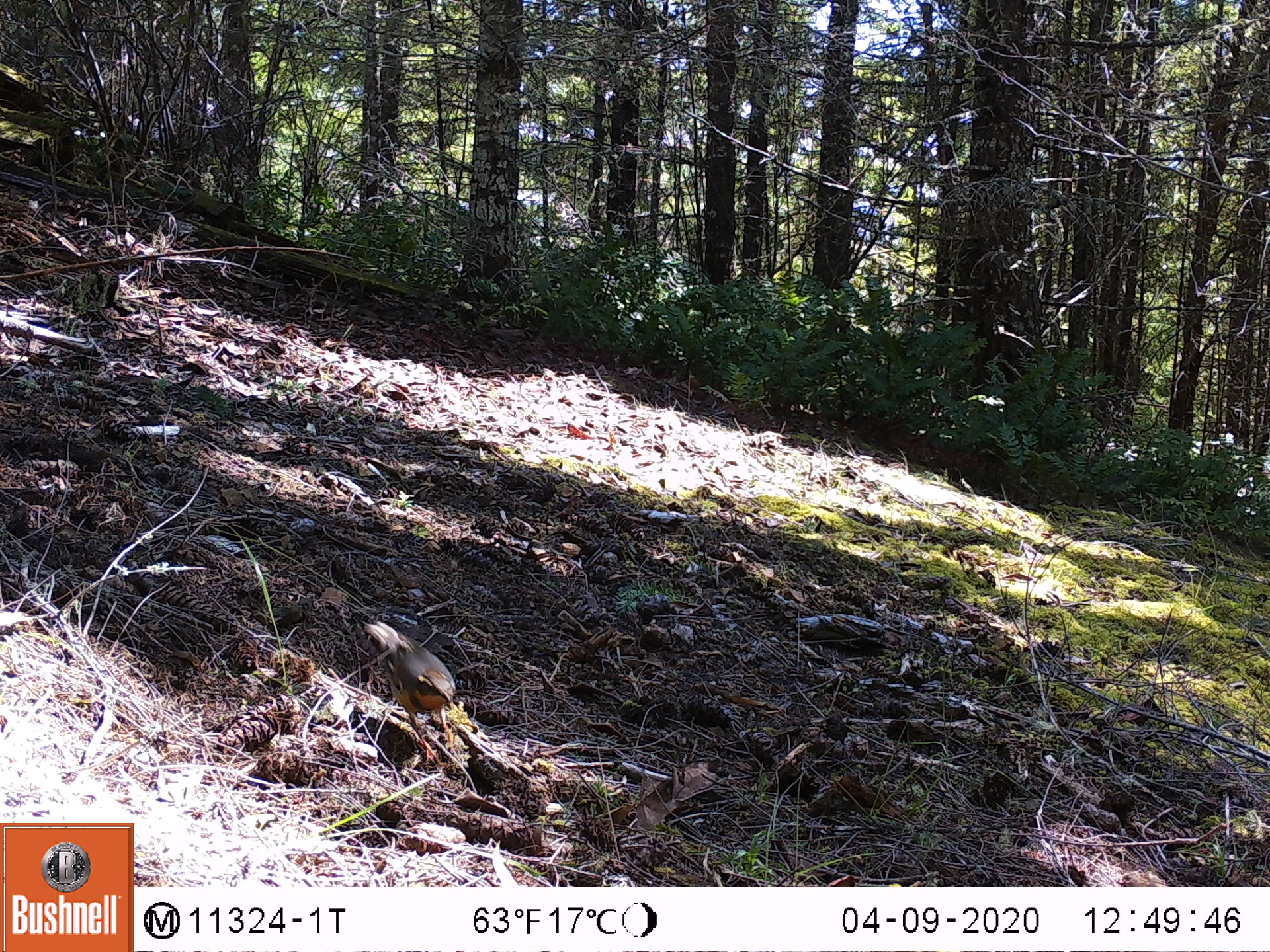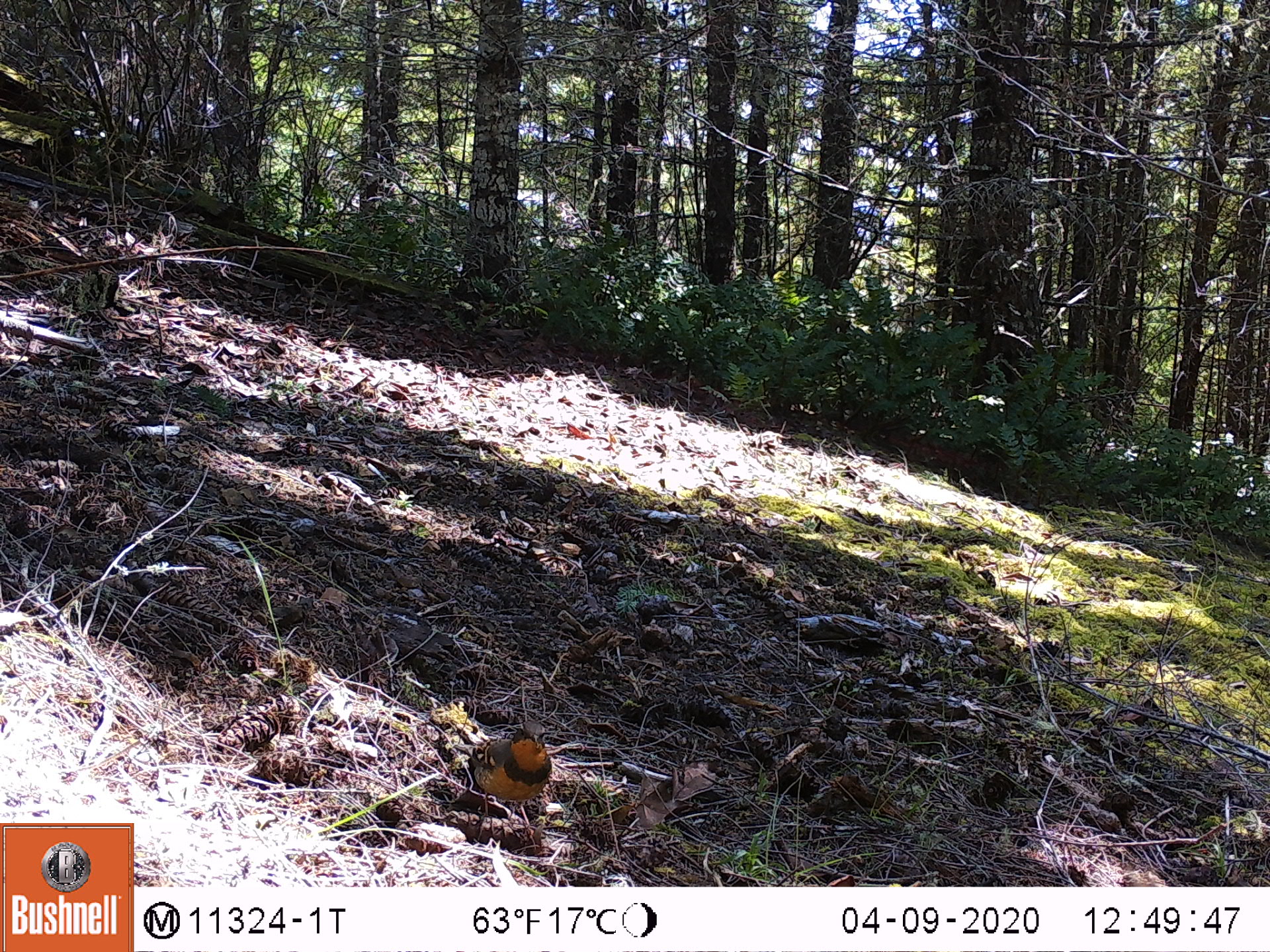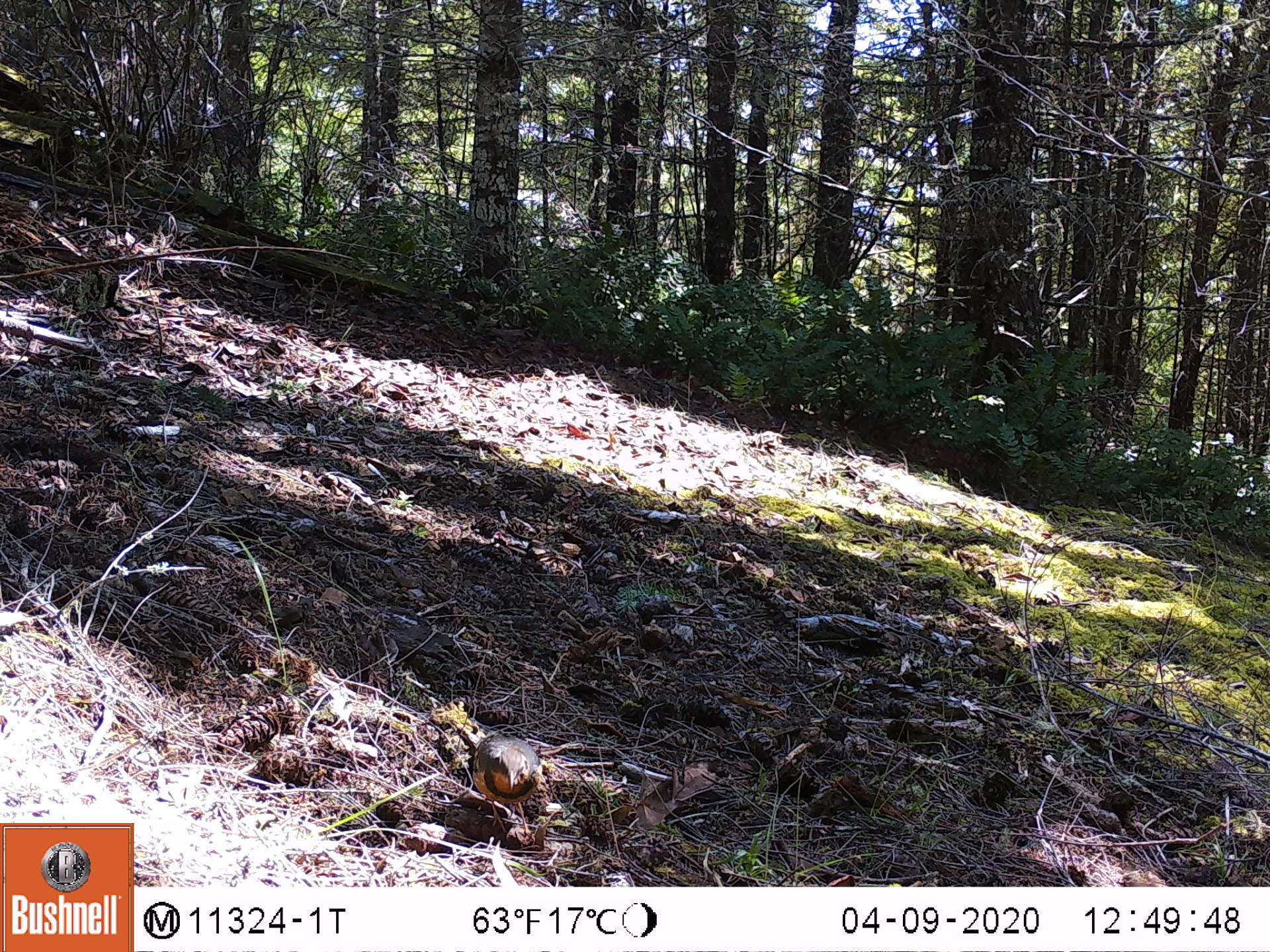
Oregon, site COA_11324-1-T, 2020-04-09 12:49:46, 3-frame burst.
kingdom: Animalia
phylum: Chordata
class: Aves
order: Passeriformes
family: Turdidae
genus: Ixoreus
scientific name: Ixoreus naevius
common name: varied thrush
Varied thrush (Ixoreus naevius).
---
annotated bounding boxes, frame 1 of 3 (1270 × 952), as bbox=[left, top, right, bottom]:
varied thrush: bbox=[366, 614, 460, 751]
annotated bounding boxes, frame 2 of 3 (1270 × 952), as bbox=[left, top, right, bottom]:
varied thrush: bbox=[451, 716, 552, 854]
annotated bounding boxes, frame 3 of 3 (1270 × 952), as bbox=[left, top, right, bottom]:
varied thrush: bbox=[465, 727, 541, 847]